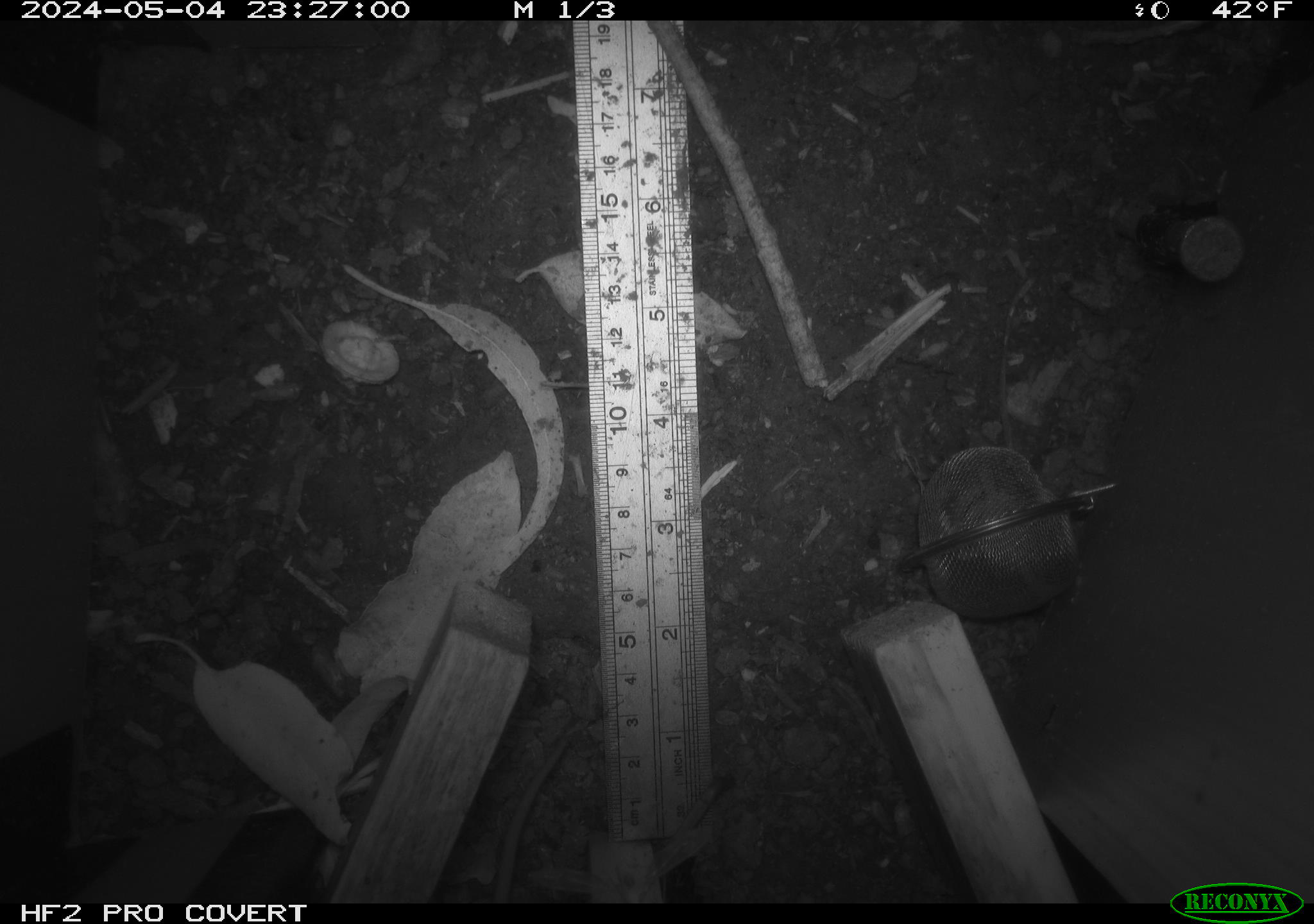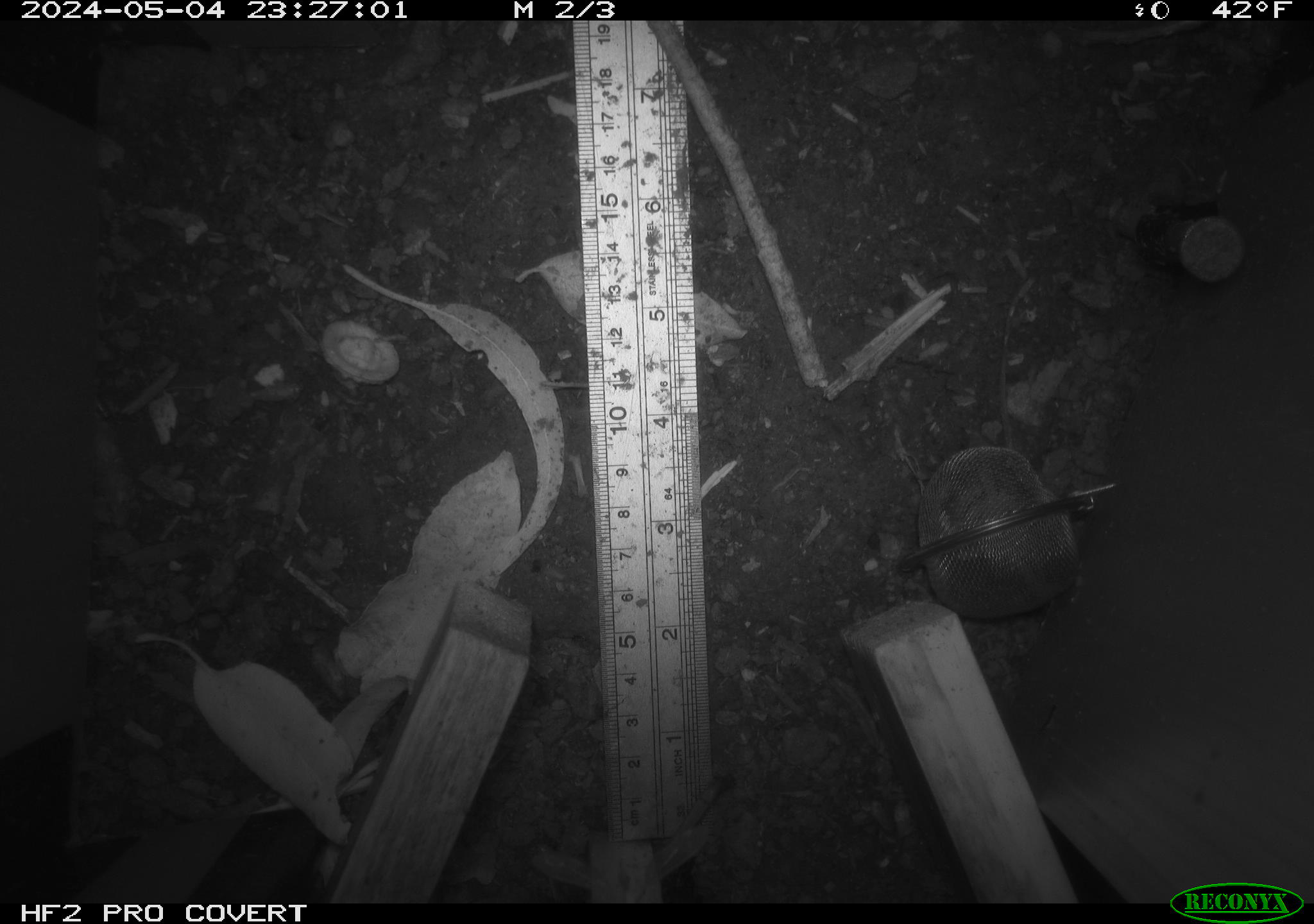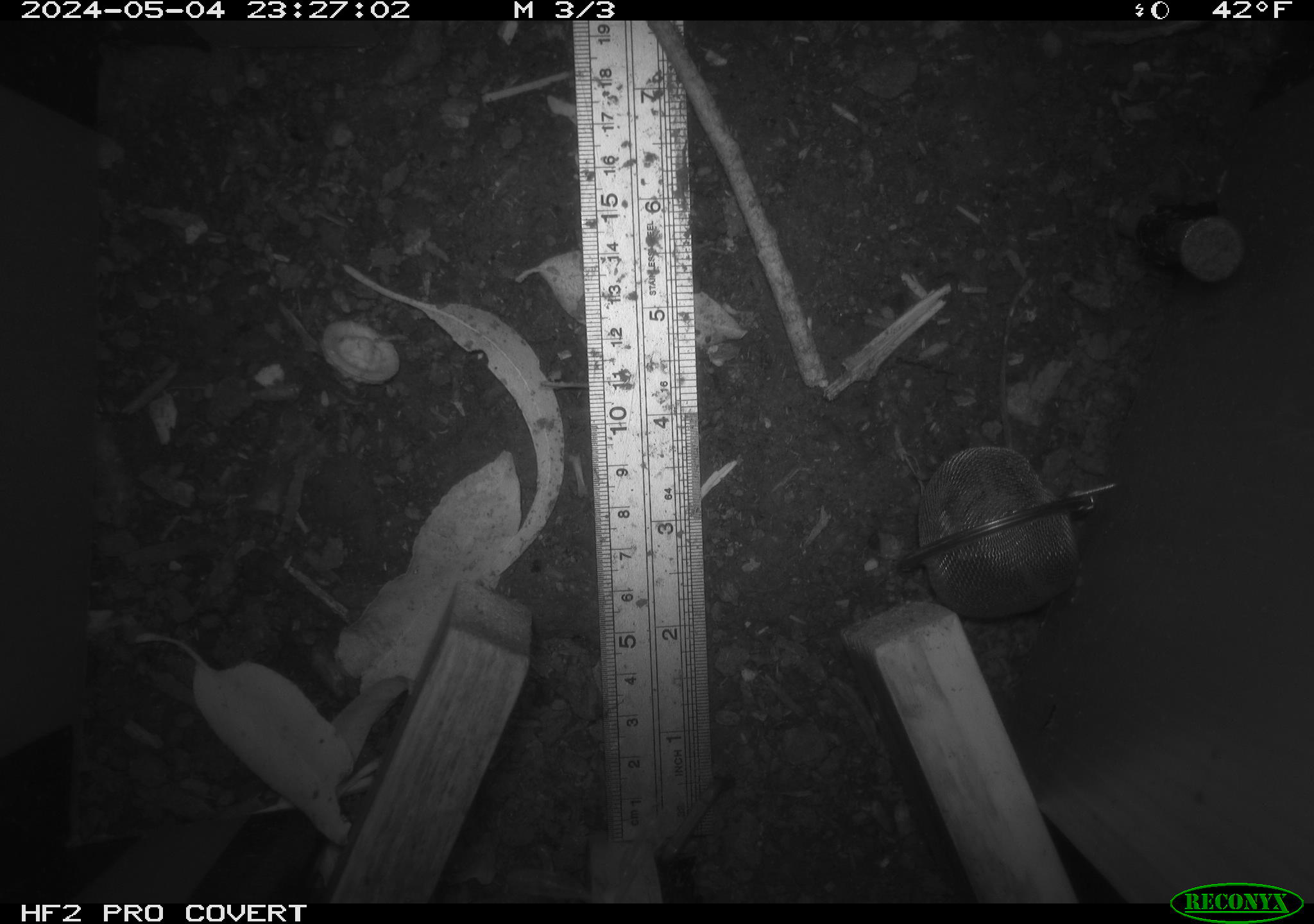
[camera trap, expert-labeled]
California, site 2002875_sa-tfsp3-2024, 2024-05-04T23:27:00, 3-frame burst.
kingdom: Animalia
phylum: Chordata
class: Mammalia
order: Rodentia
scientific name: Rodentia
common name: mouse species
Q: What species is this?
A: Mouse species (Rodentia).